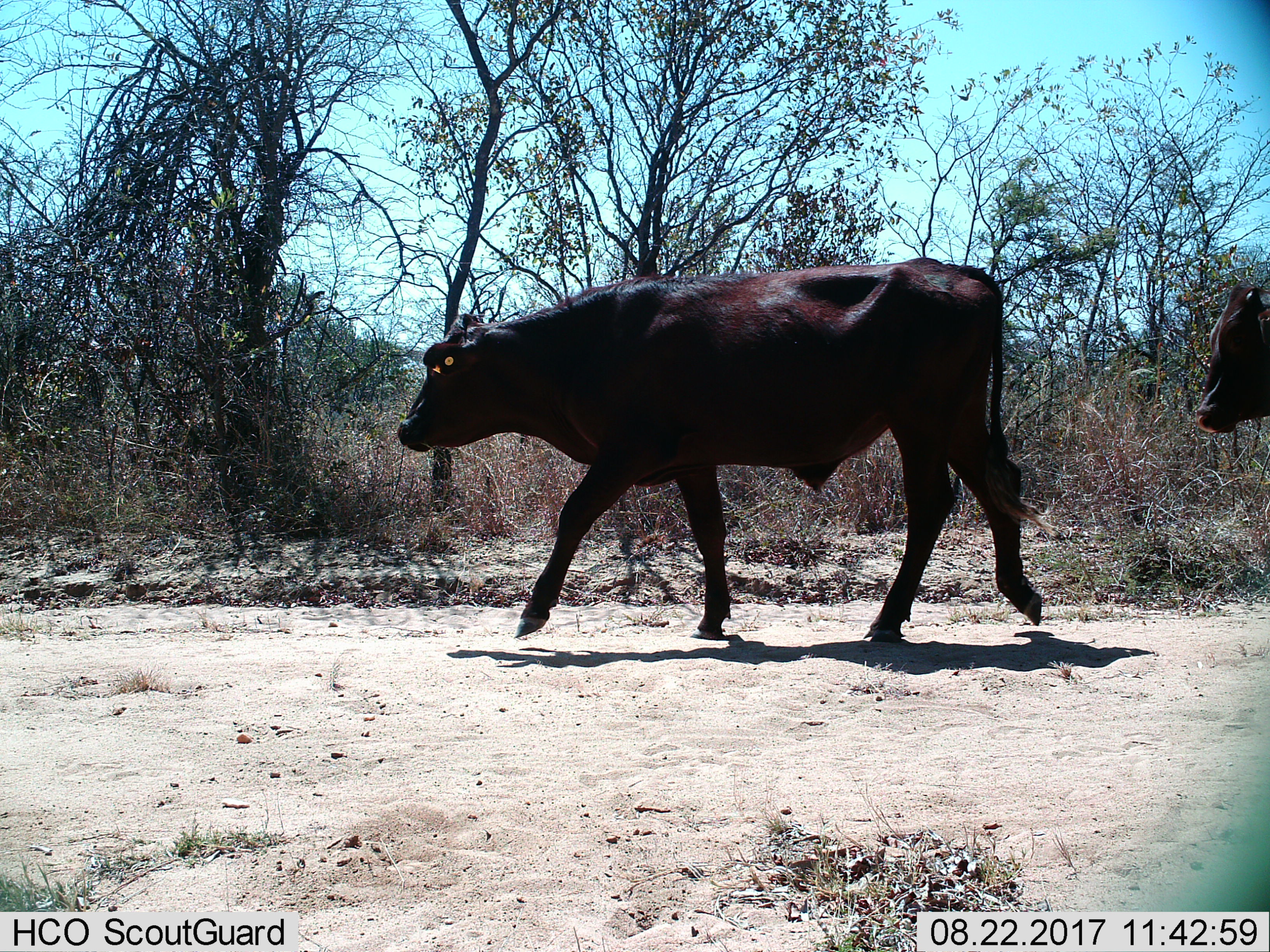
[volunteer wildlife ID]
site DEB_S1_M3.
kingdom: Animalia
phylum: Chordata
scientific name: Vertebrata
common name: domestic animal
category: domesticanimal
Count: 2.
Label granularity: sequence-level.